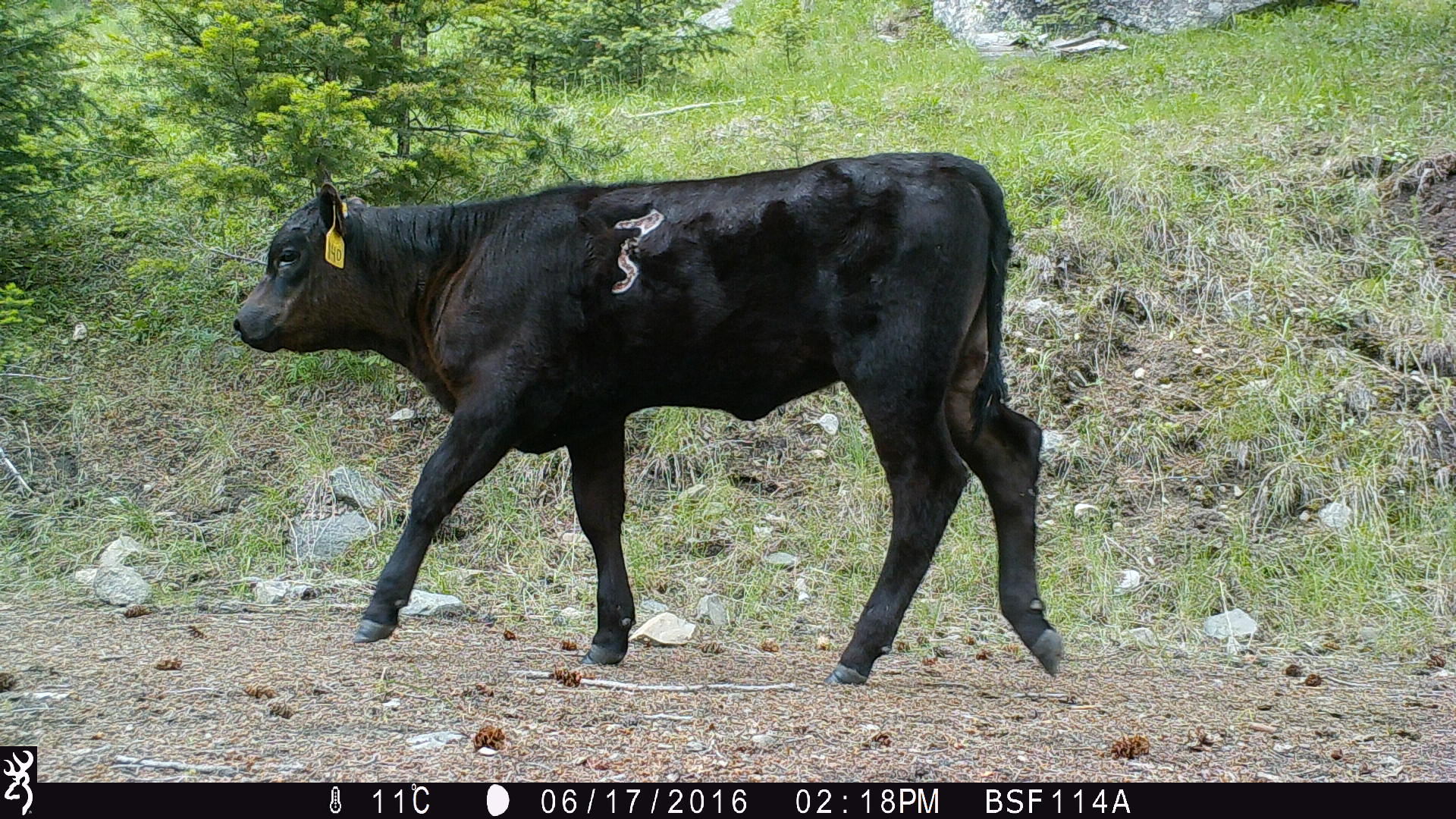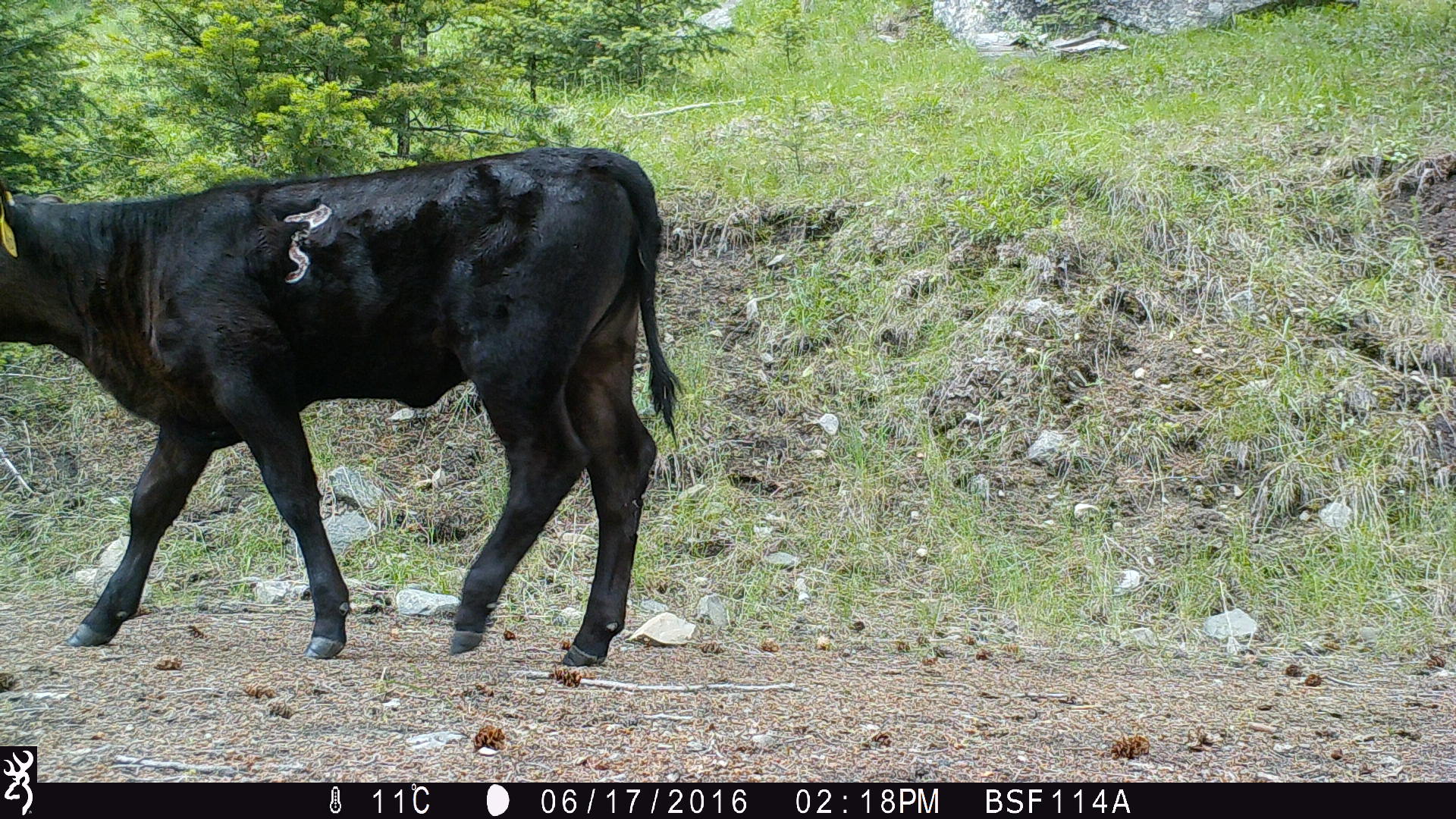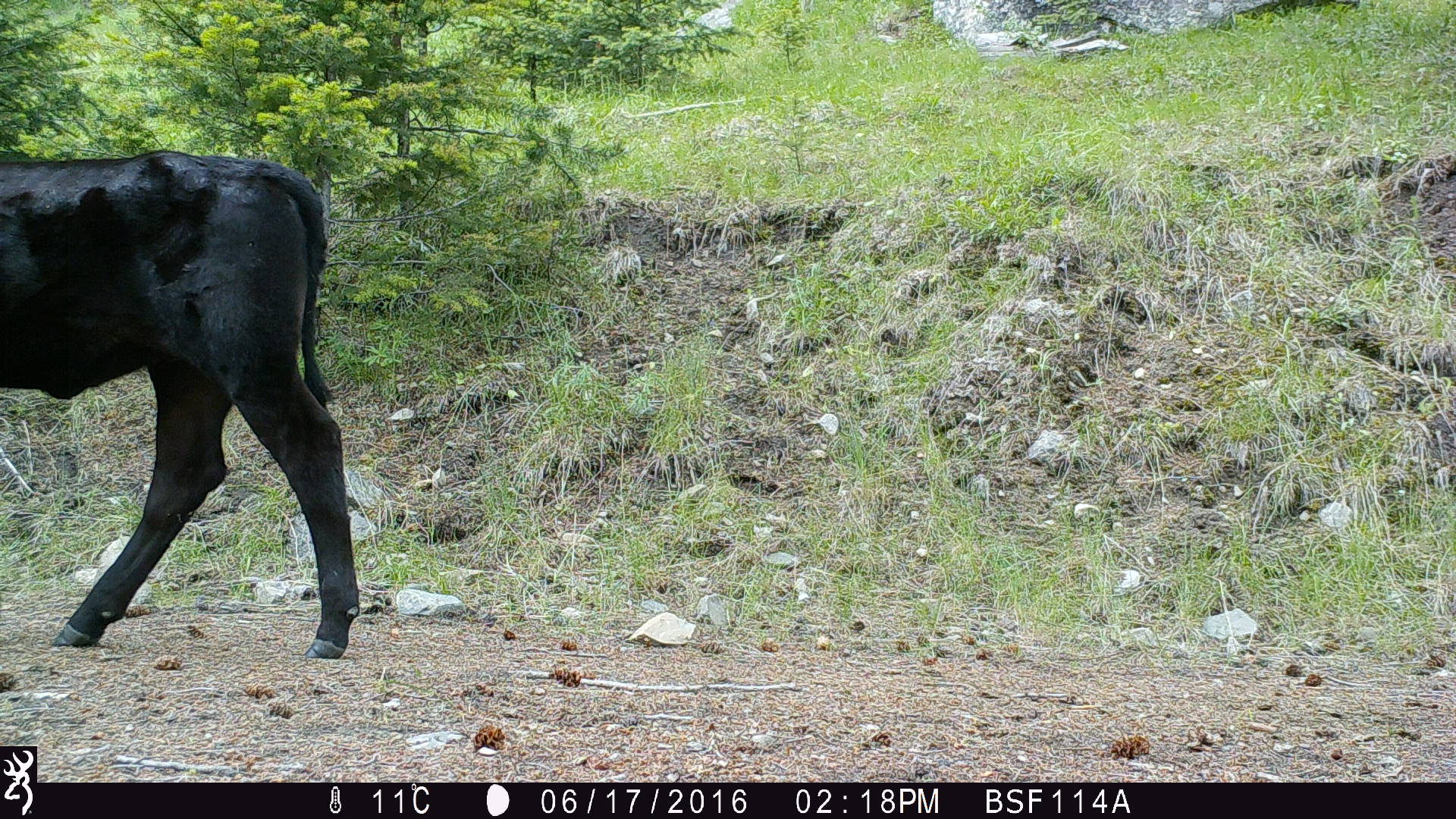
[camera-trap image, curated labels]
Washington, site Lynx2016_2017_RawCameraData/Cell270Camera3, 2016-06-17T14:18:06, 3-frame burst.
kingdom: Animalia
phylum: Chordata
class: Mammalia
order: Artiodactyla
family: Bovidae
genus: Bos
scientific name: Bos taurus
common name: domestic cattle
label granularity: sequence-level